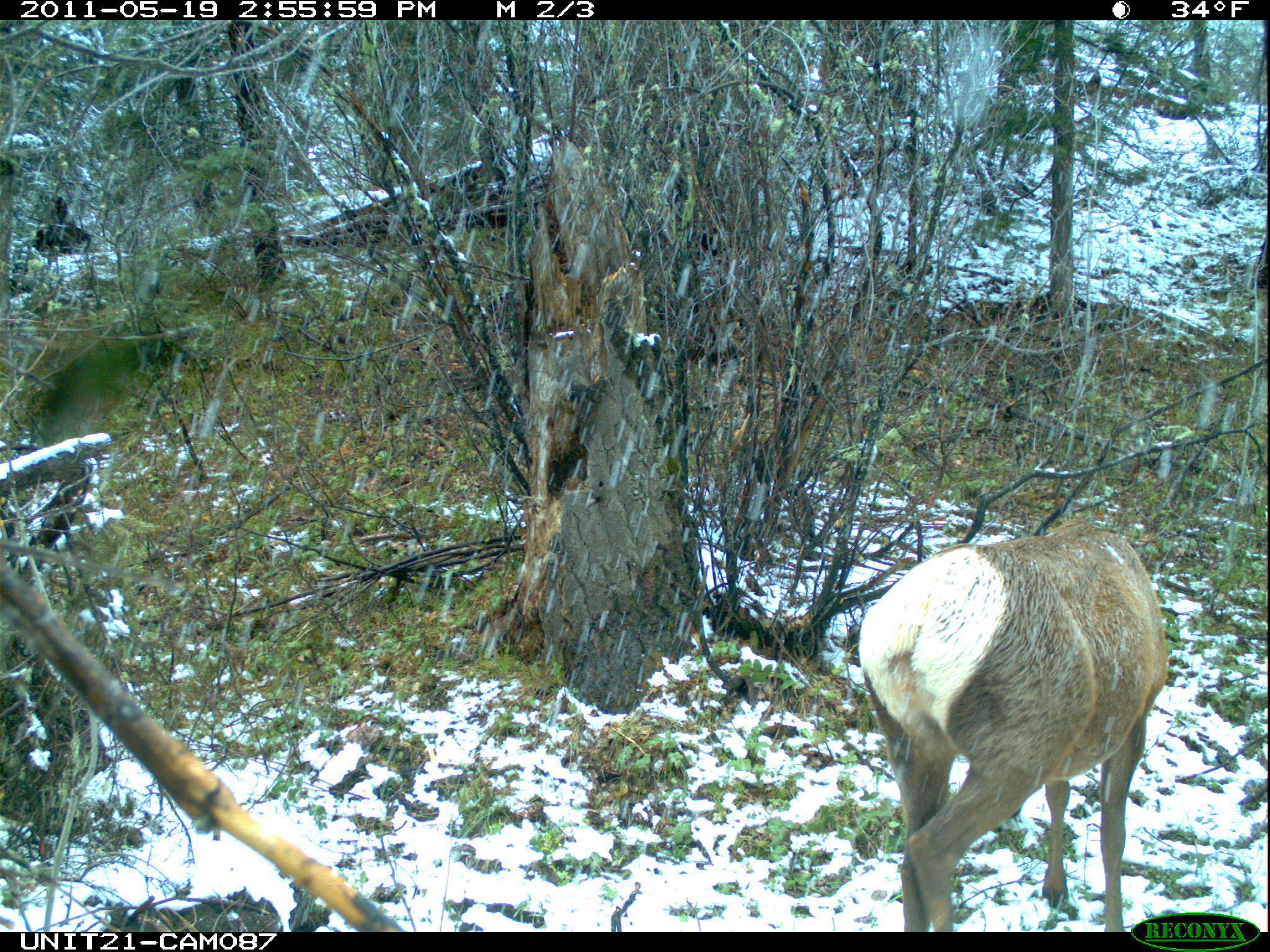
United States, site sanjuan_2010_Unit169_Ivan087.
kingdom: Animalia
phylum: Chordata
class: Mammalia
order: Artiodactyla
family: Cervidae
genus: Cervus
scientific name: Cervus elaphus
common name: red deer